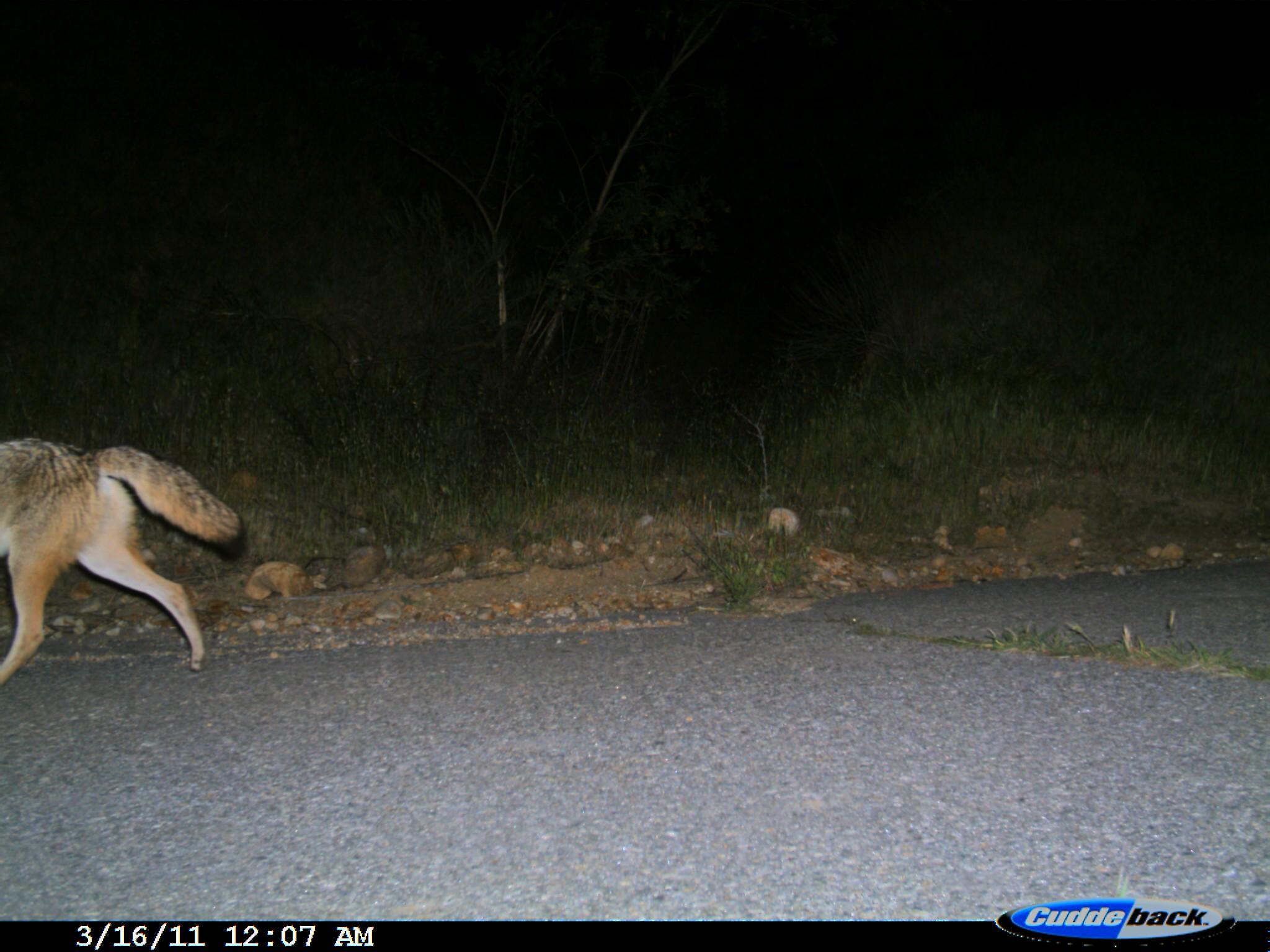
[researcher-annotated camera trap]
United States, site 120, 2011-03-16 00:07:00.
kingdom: Animalia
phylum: Chordata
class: Mammalia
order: Carnivora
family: Canidae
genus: Canis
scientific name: Canis latrans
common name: coyote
Coyote (Canis latrans).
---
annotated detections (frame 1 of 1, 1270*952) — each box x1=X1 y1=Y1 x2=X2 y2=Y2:
coyote: x1=0 y1=419 x2=264 y2=701